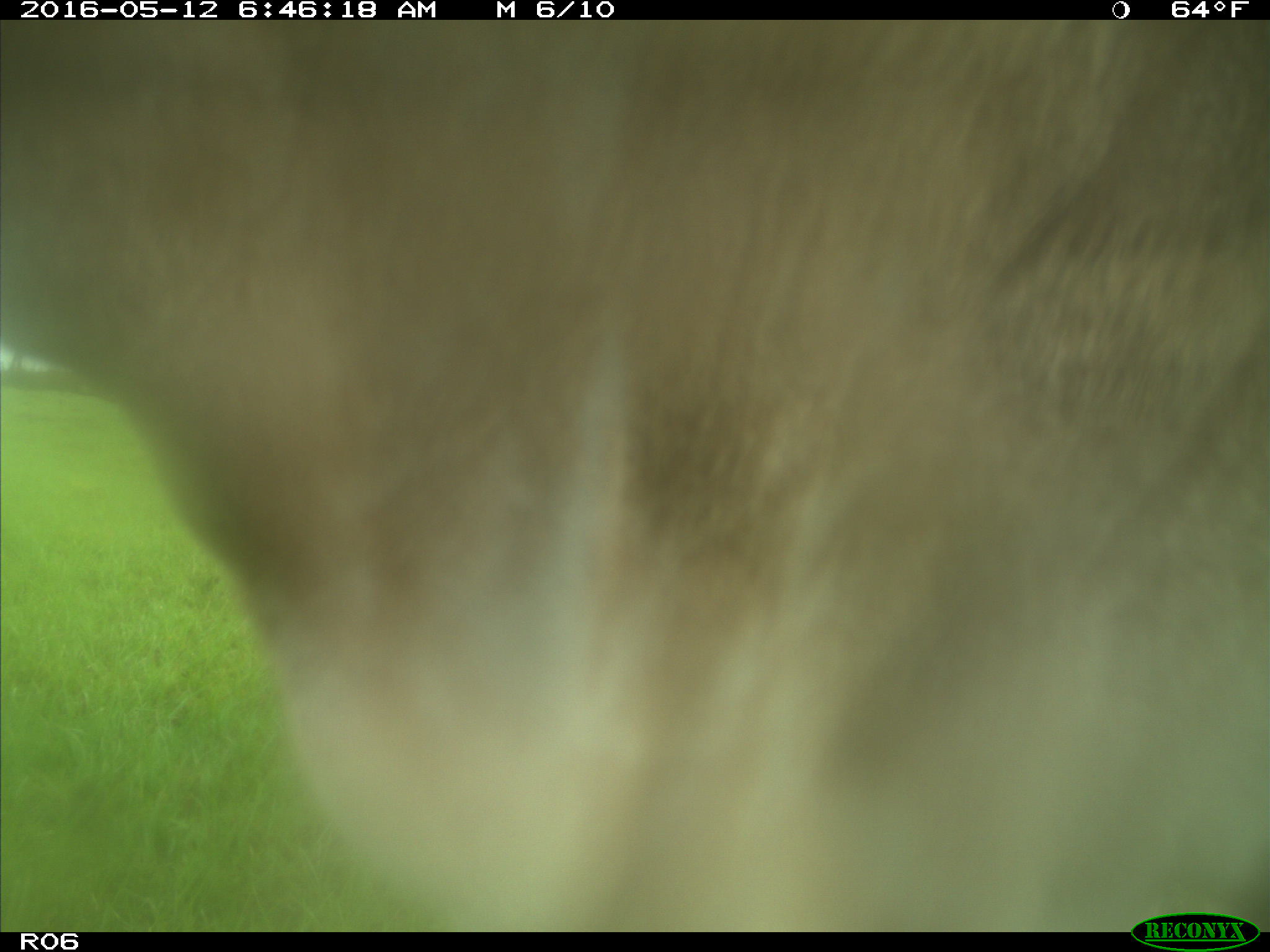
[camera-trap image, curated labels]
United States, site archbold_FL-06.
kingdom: Animalia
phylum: Chordata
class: Mammalia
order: Artiodactyla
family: Bovidae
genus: Bos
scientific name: Bos taurus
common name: domestic cow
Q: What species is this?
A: Bos taurus (domestic cow).